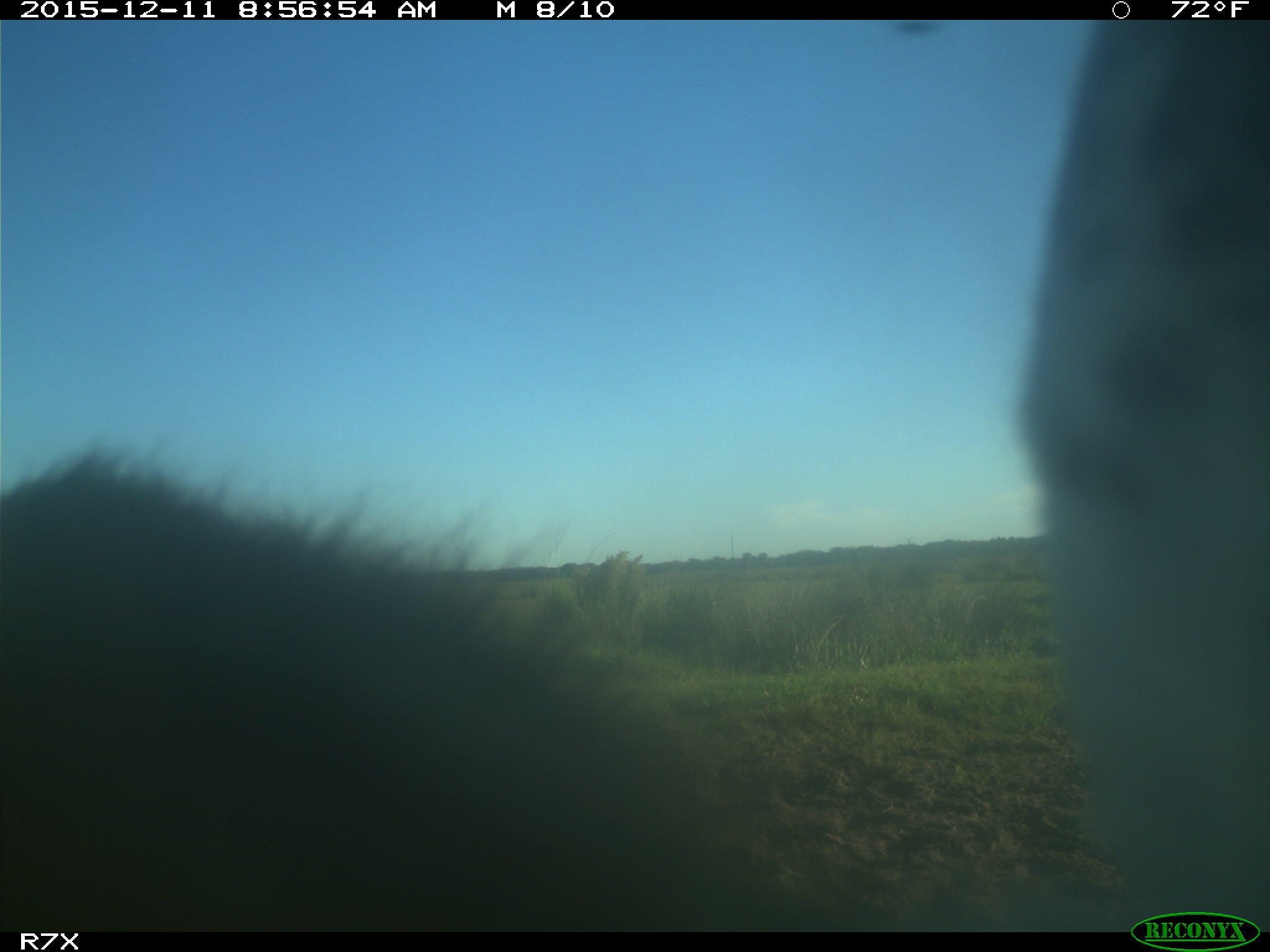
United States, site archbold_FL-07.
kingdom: Animalia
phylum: Chordata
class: Mammalia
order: Artiodactyla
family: Bovidae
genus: Bos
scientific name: Bos taurus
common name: domestic cow